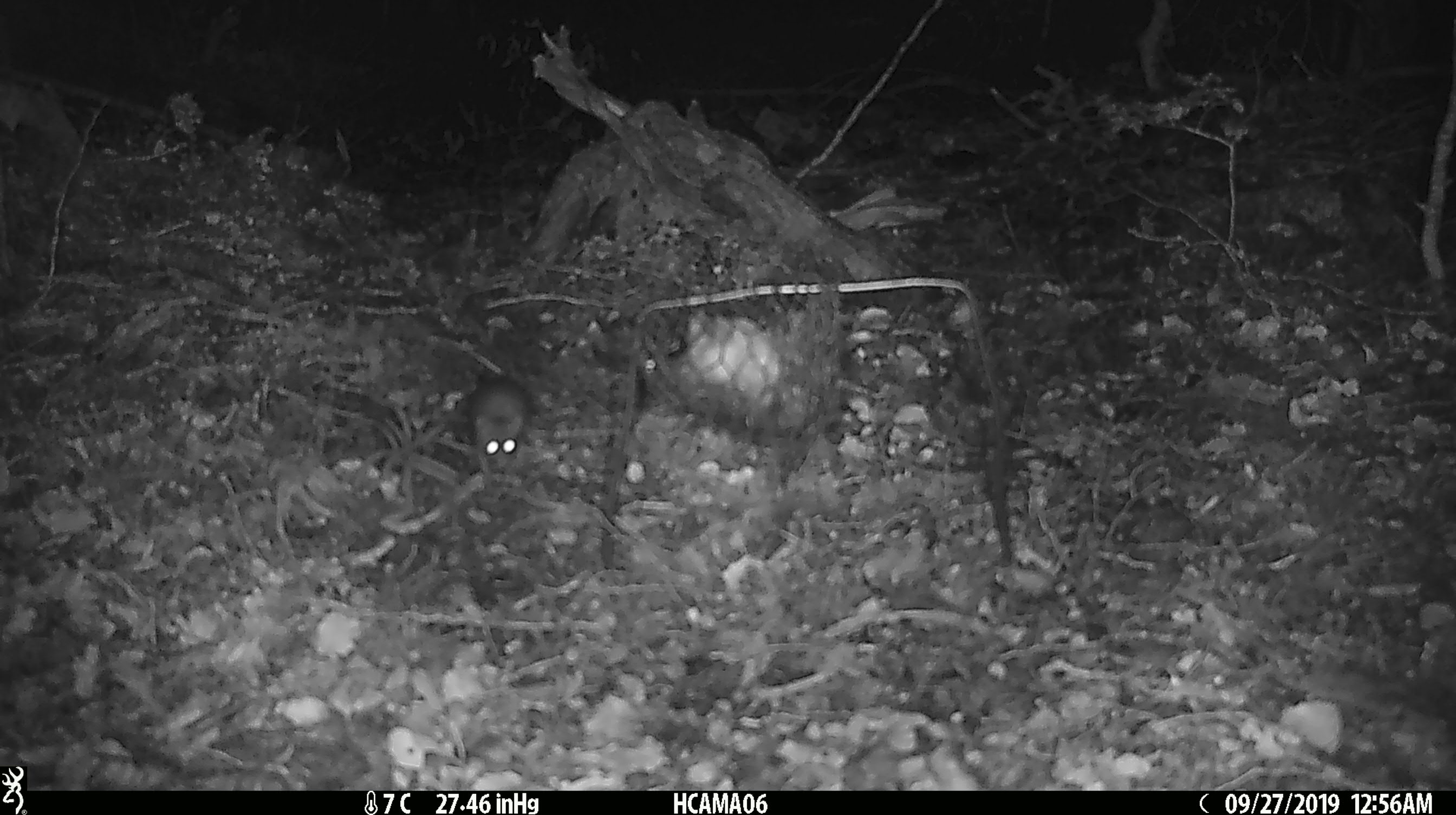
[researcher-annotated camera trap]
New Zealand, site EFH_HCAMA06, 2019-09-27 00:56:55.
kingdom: Animalia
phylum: Chordata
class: Mammalia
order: Rodentia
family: Muridae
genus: Mus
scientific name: Mus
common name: mouse